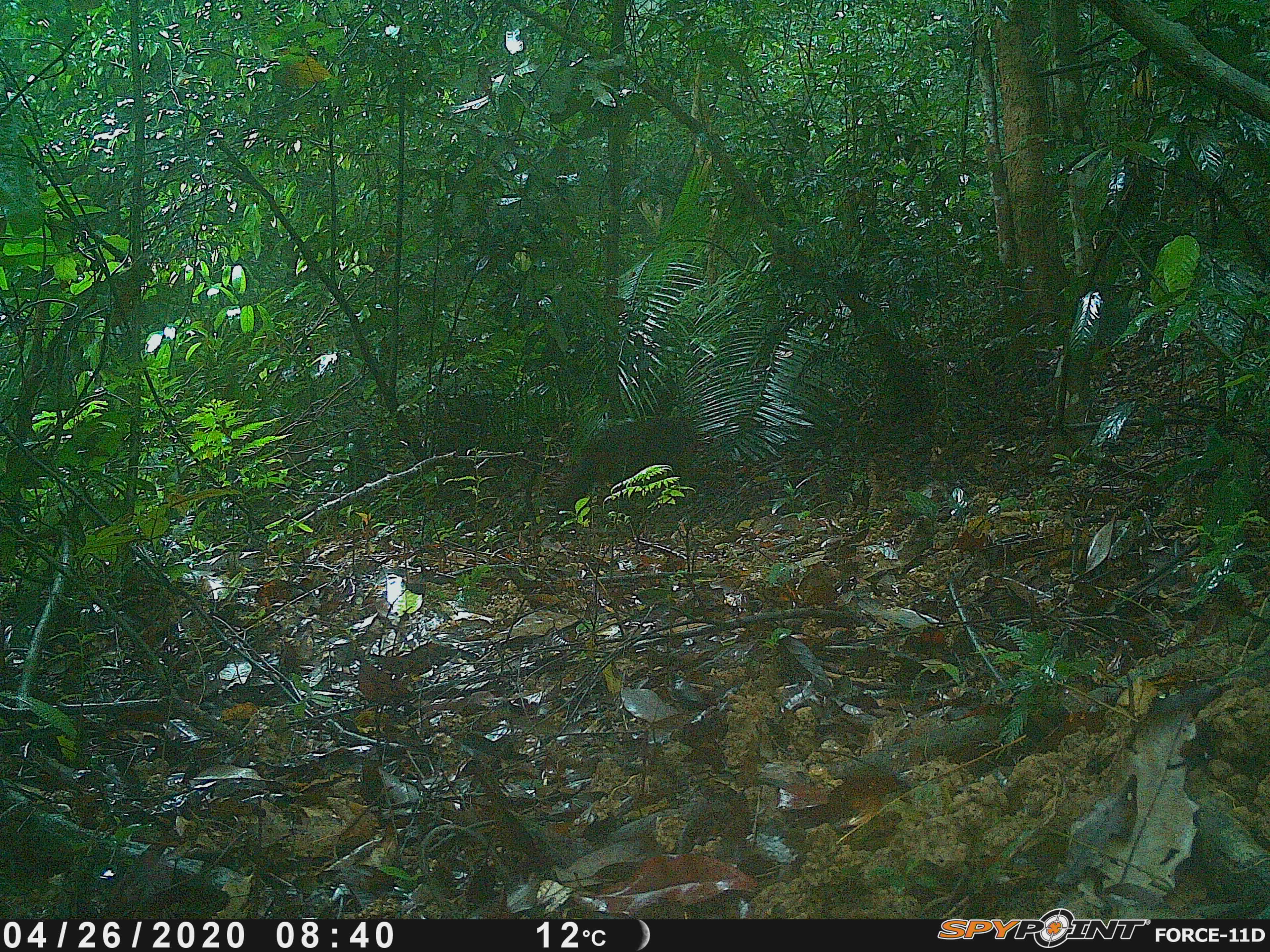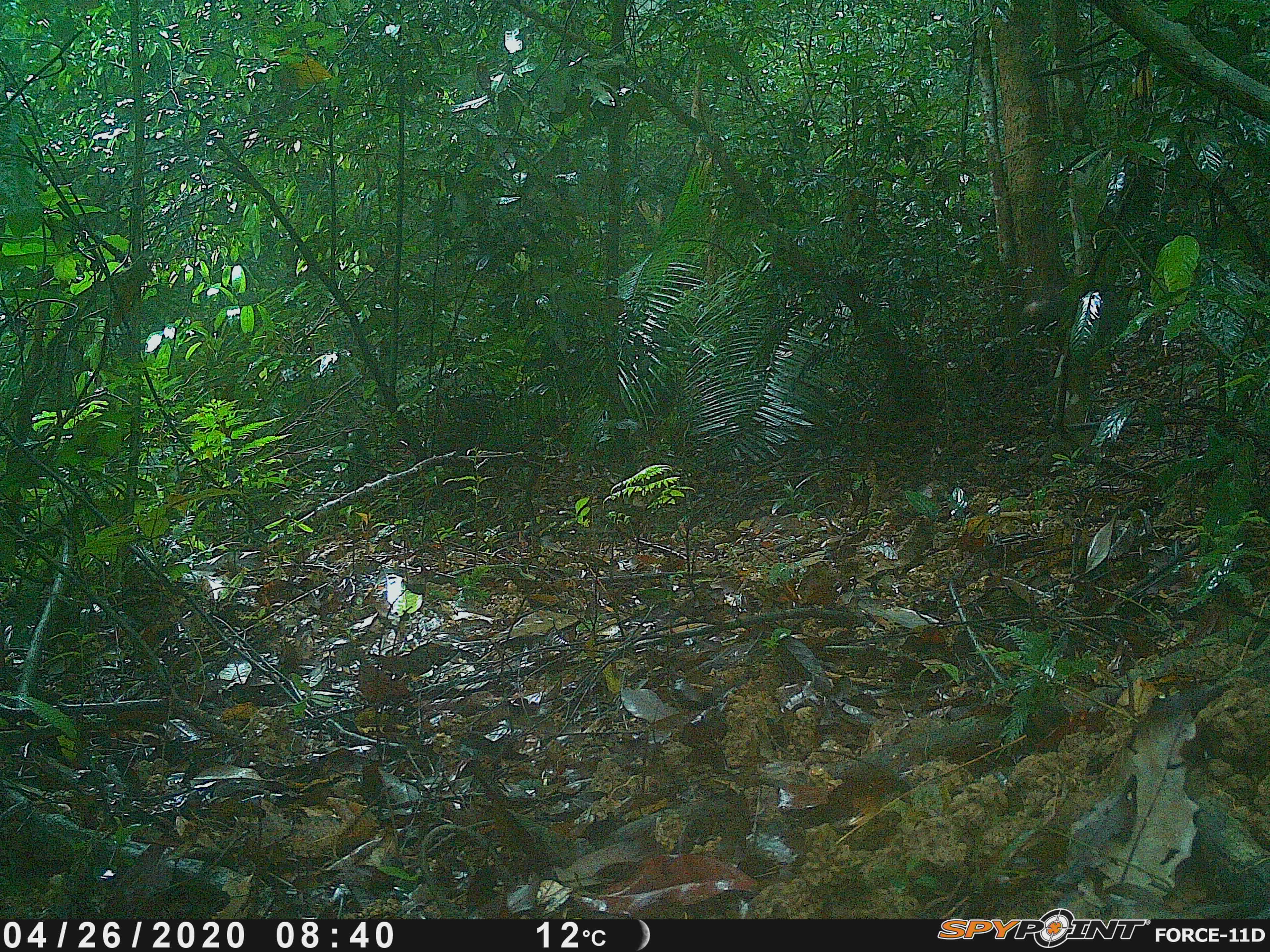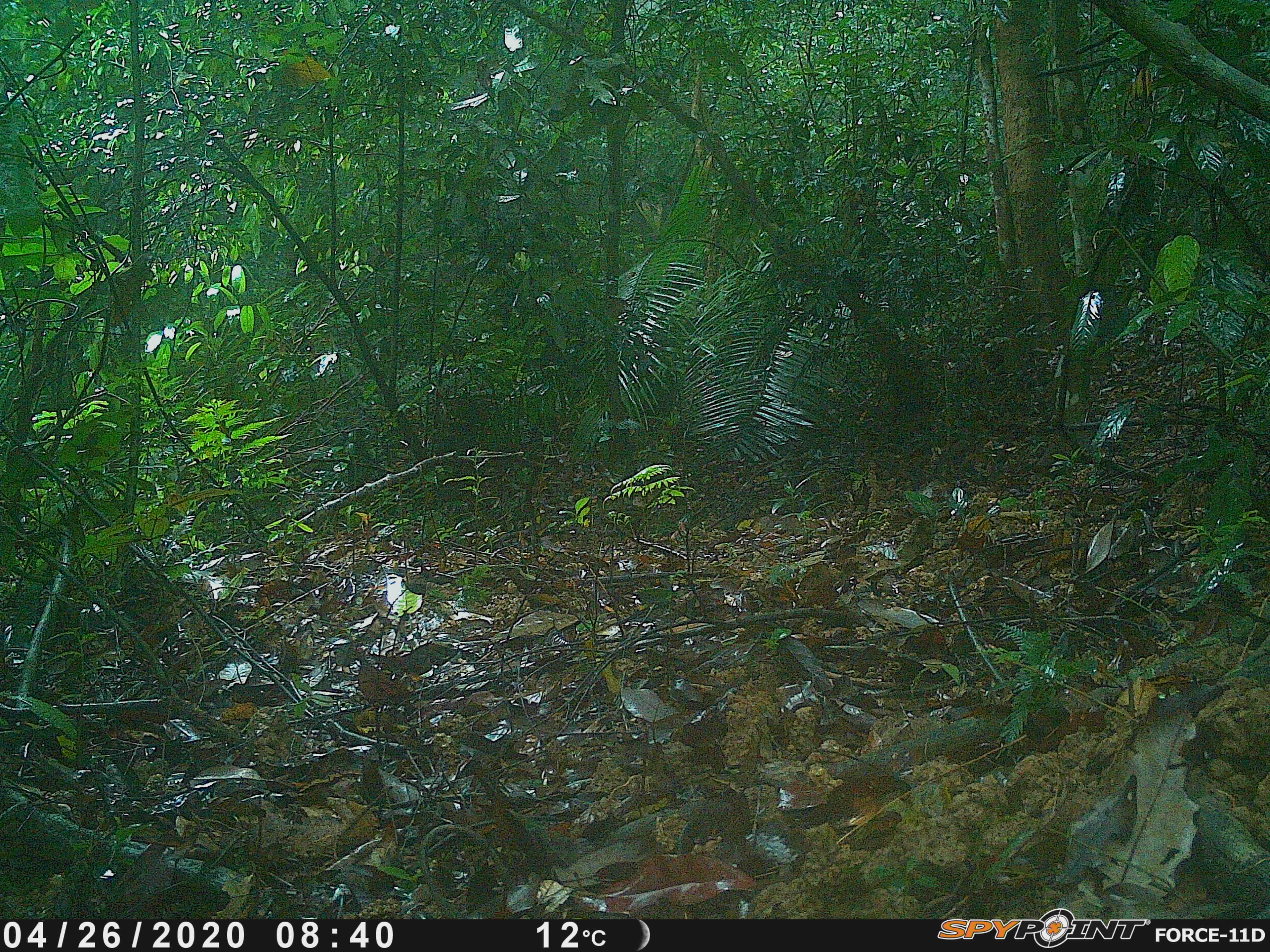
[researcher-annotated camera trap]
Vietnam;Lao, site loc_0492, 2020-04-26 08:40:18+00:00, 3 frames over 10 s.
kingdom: Animalia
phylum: Chordata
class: Mammalia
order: Primates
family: Cercopithecidae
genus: Macaca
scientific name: Macaca arctoides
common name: stump-tailed macaque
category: stump tailed macaque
Stump tailed macaque (stump-tailed macaque) (Macaca arctoides). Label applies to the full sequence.